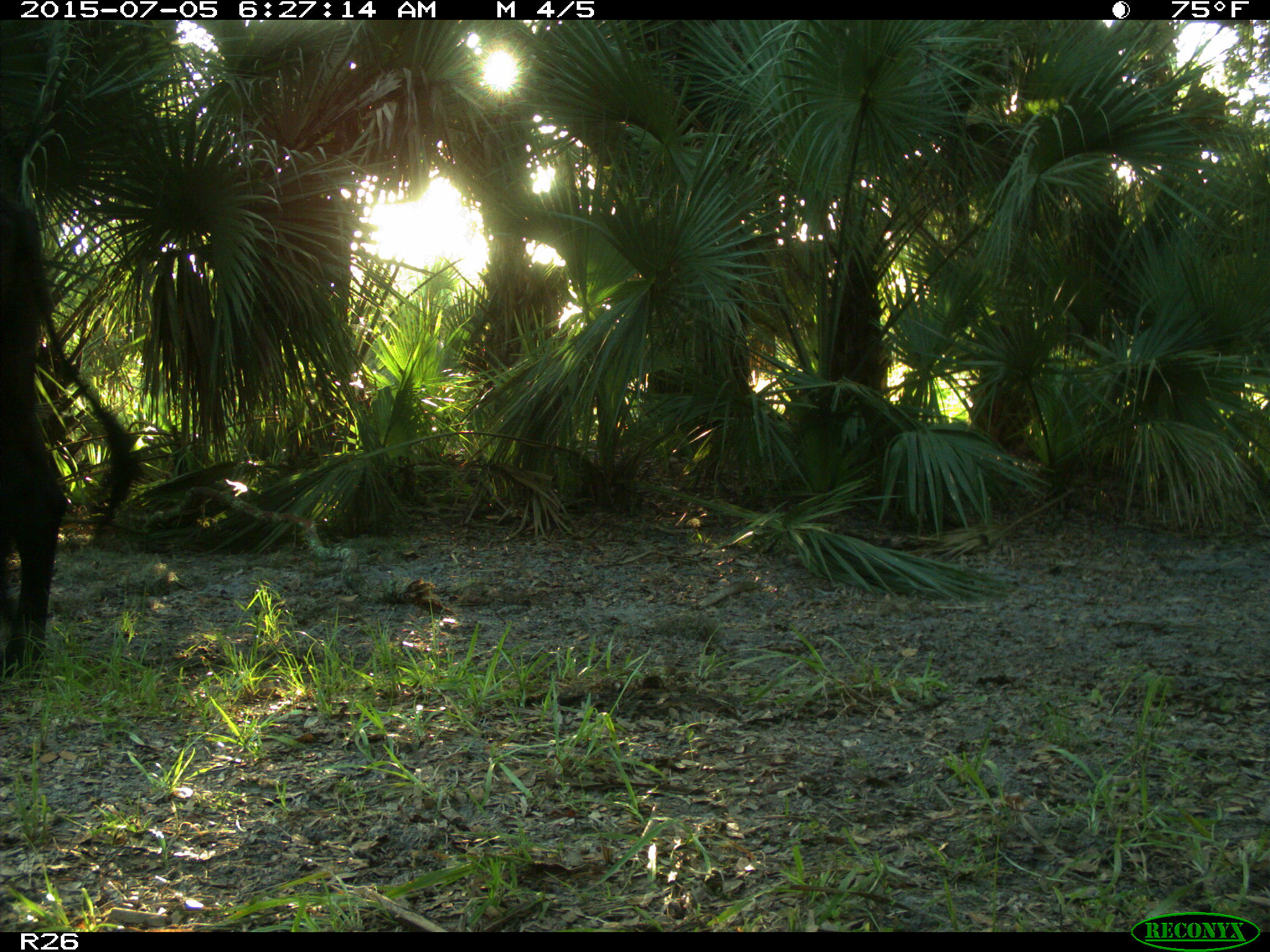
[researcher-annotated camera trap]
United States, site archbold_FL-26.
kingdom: Animalia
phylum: Chordata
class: Mammalia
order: Artiodactyla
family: Bovidae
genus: Bos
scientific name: Bos taurus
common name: domestic cow